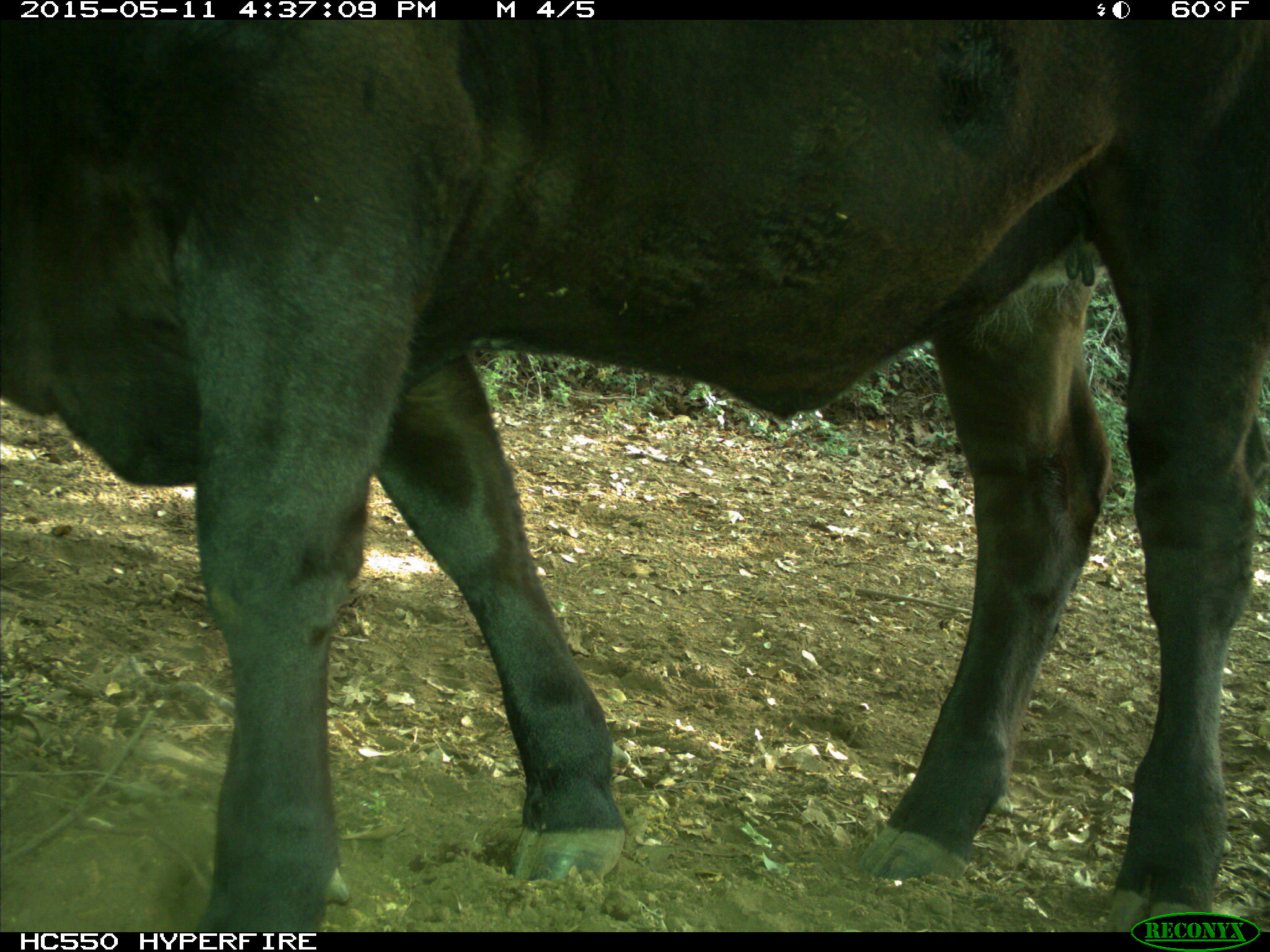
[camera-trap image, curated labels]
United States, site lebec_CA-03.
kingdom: Animalia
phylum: Chordata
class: Mammalia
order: Artiodactyla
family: Bovidae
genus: Bos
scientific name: Bos taurus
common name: domestic cow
Bos taurus (domestic cow).